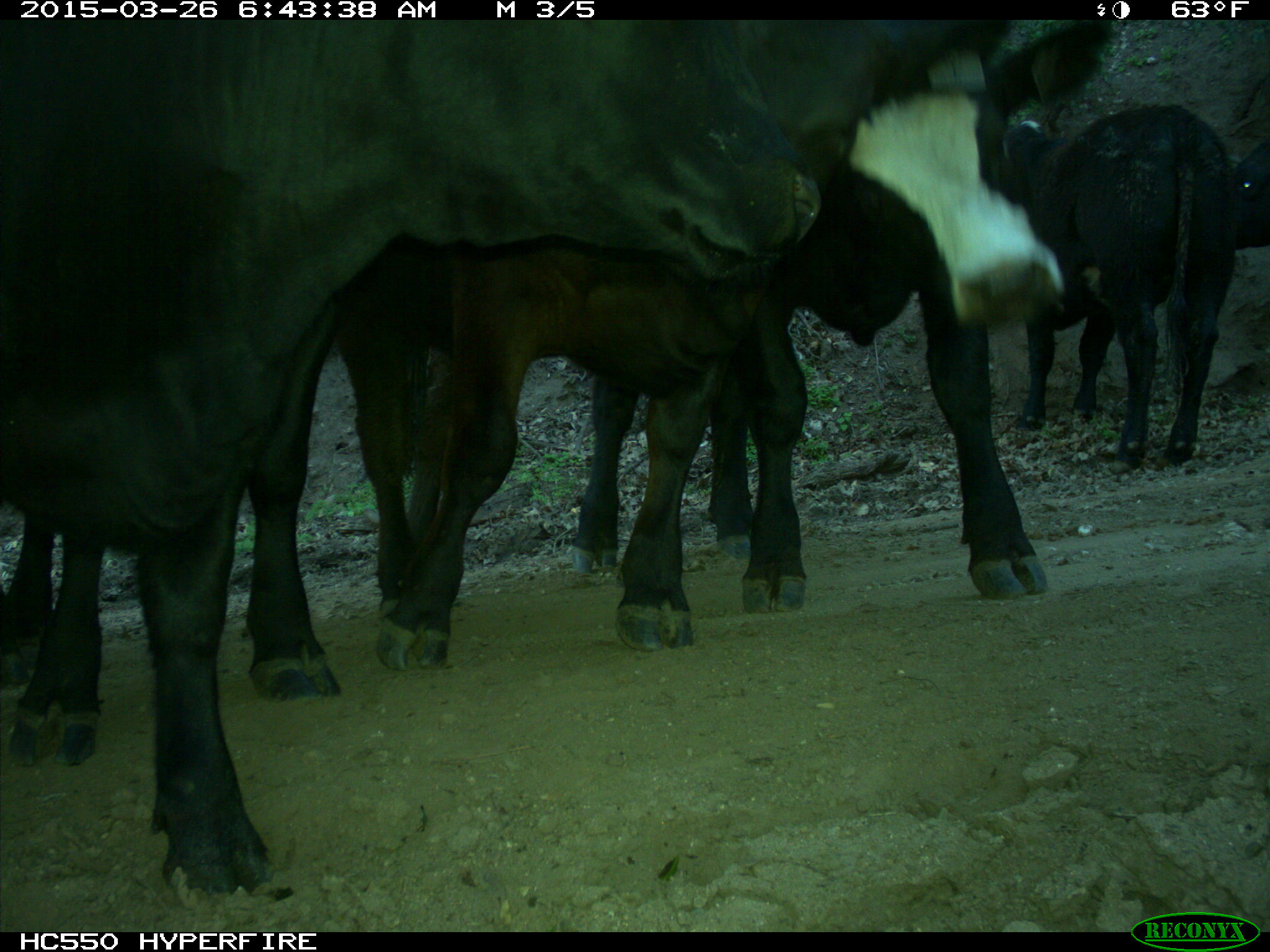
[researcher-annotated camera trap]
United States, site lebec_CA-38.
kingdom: Animalia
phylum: Chordata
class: Mammalia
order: Artiodactyla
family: Bovidae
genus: Bos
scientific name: Bos taurus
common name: domestic cow